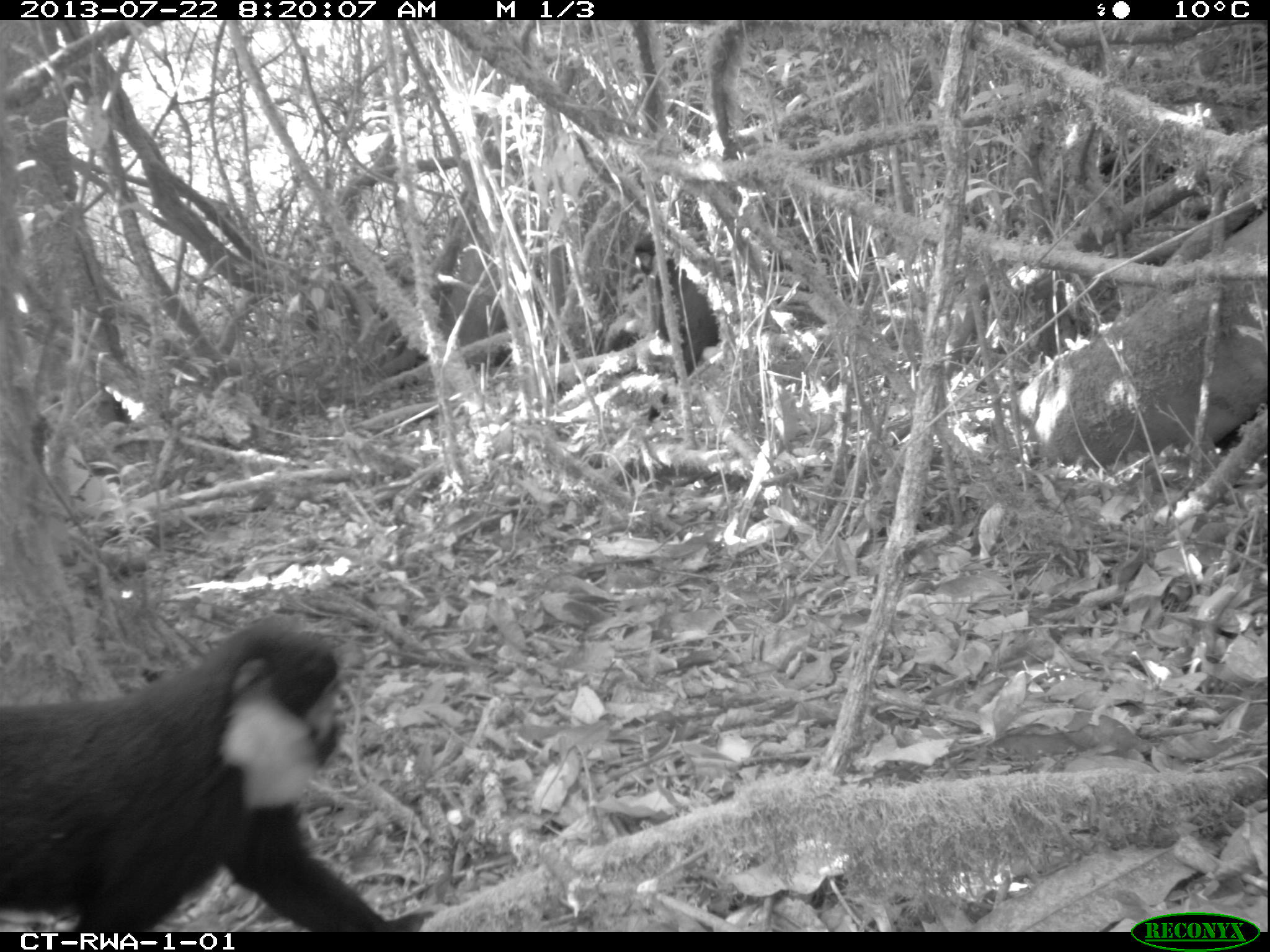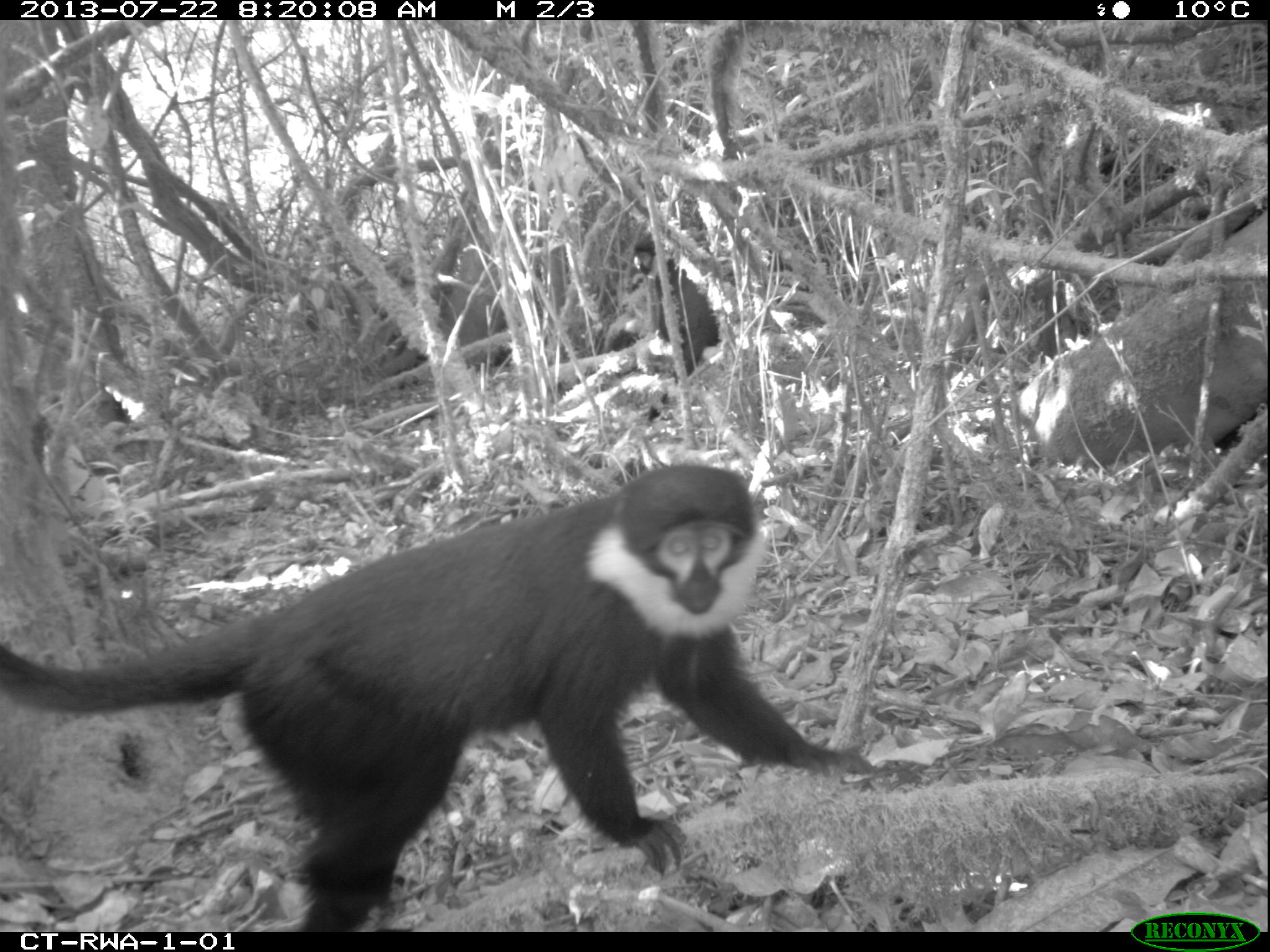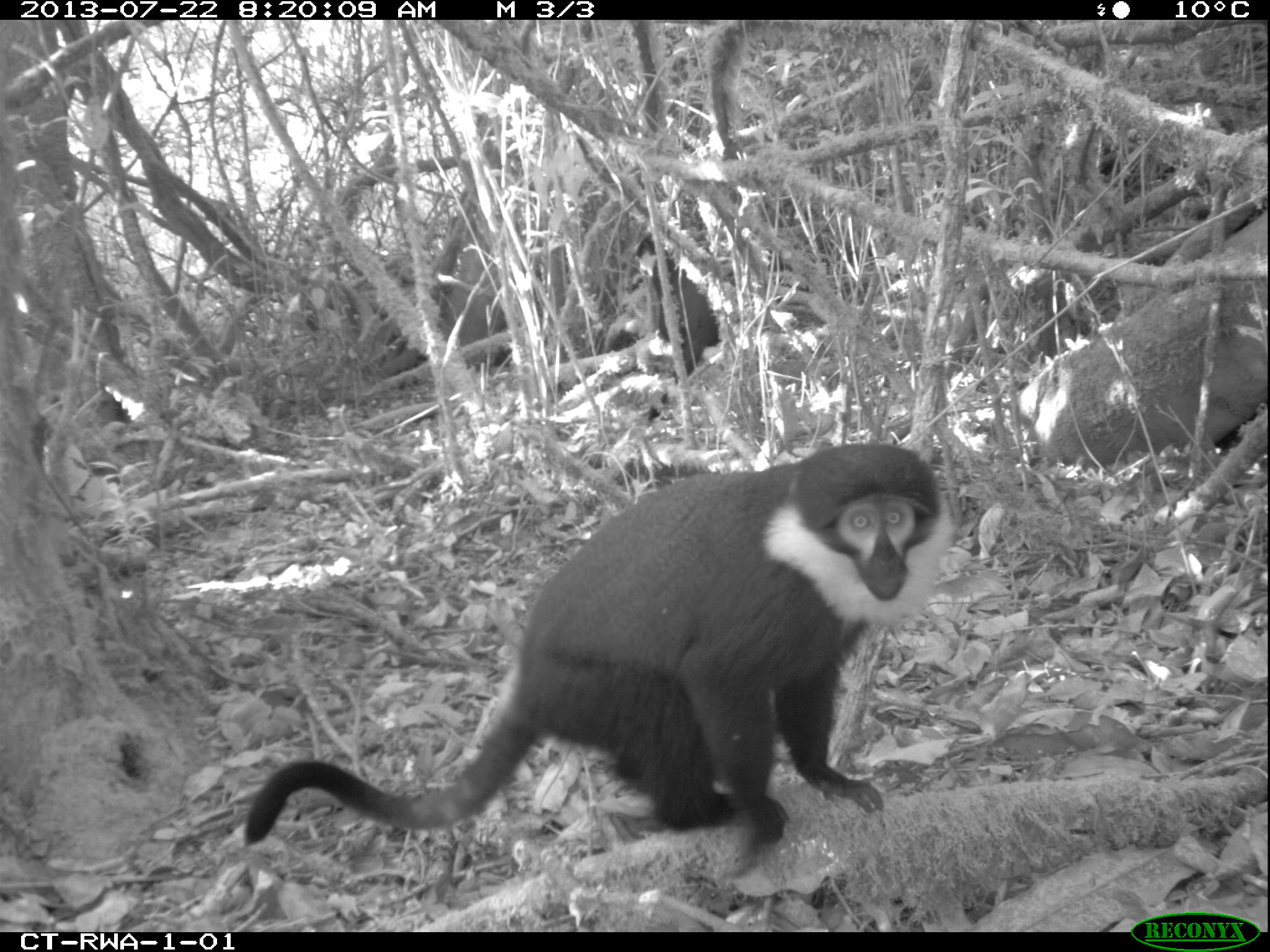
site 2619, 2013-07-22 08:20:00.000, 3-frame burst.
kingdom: Animalia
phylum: Chordata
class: Mammalia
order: Primates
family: Cercopithecidae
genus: Allochrocebus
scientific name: Allochrocebus lhoesti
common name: l'hoest's monkey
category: cercopithecus lhoesti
Cercopithecus lhoesti (l'hoest's monkey) (Allochrocebus lhoesti), count 2.